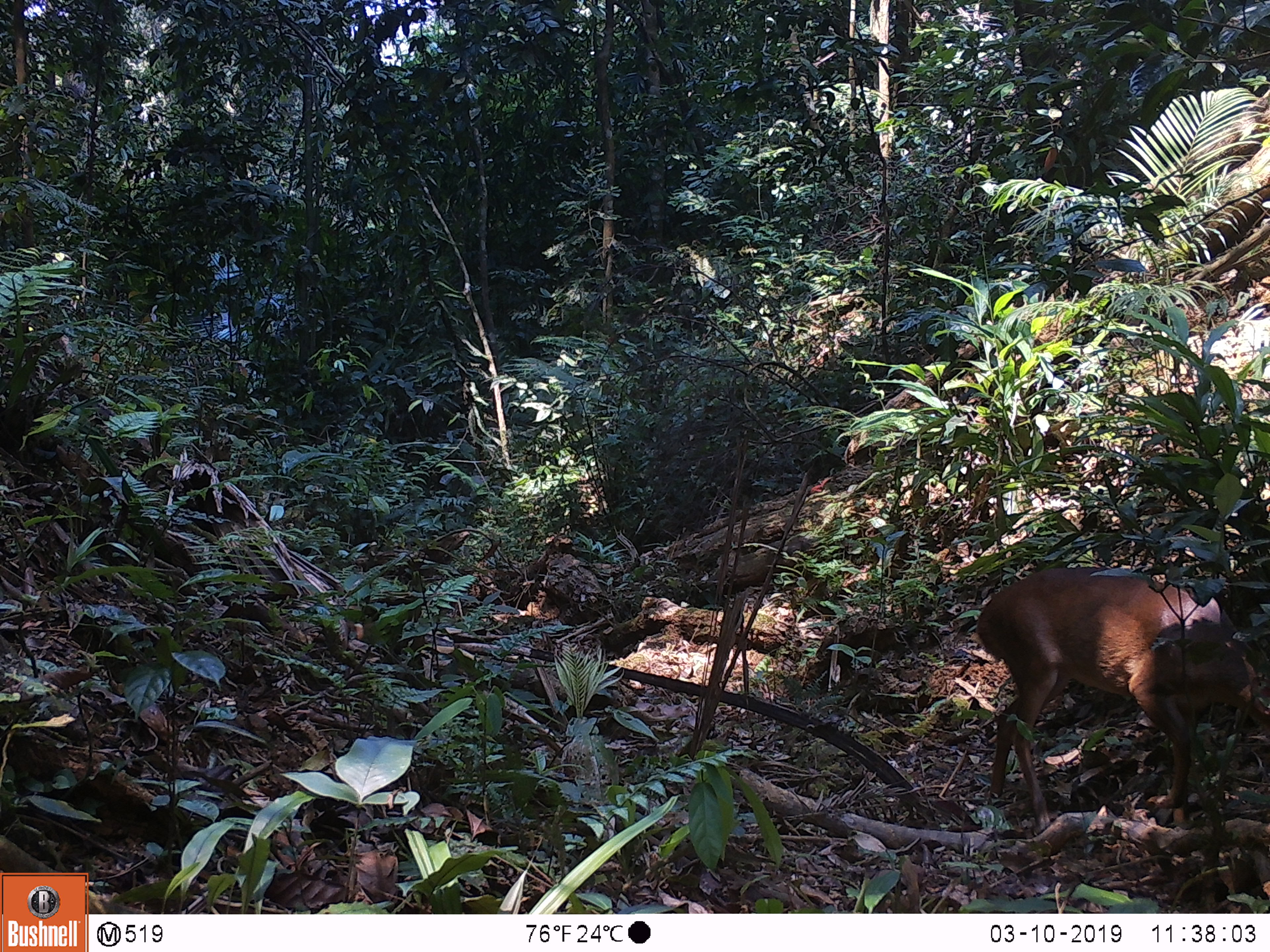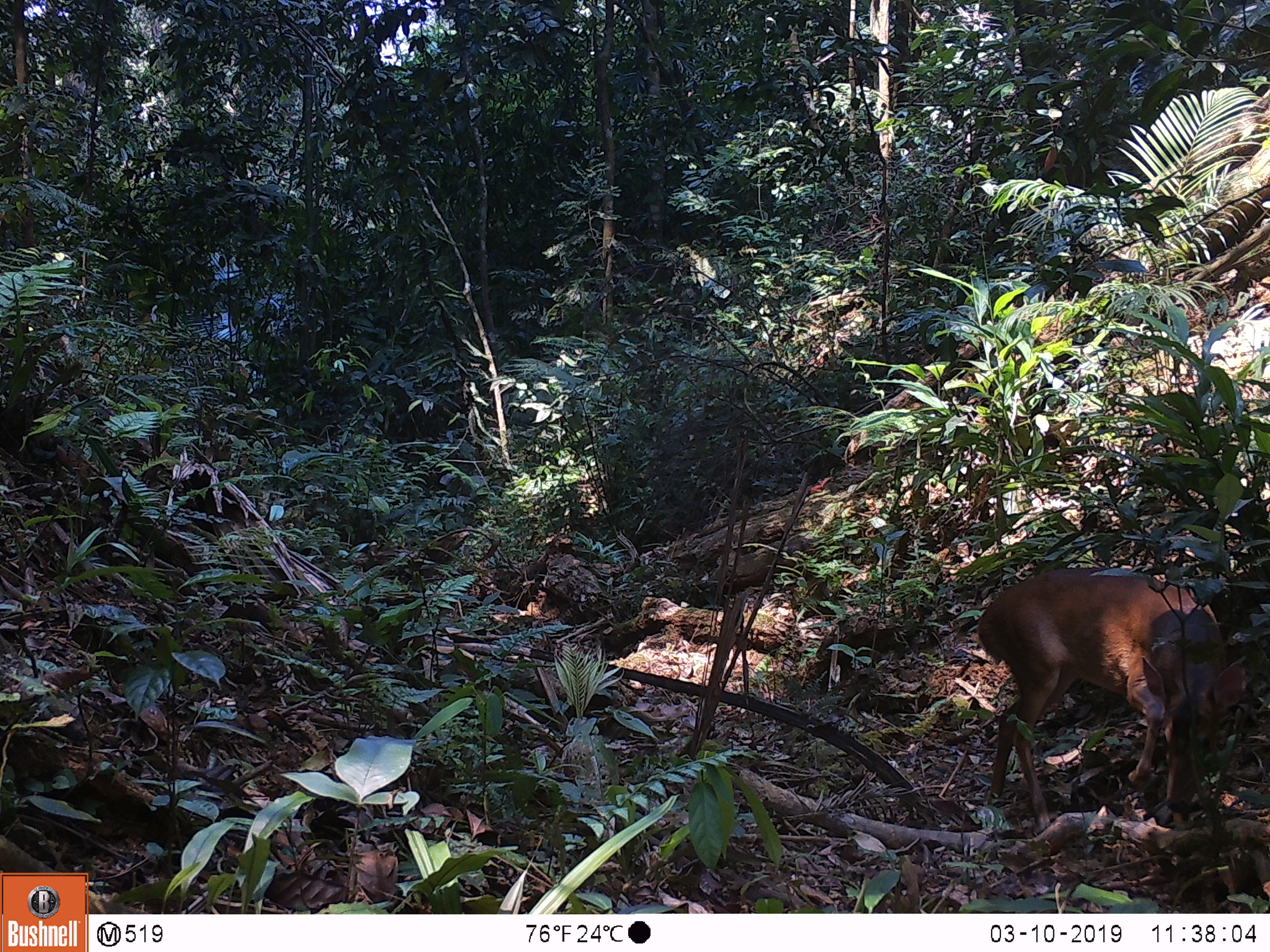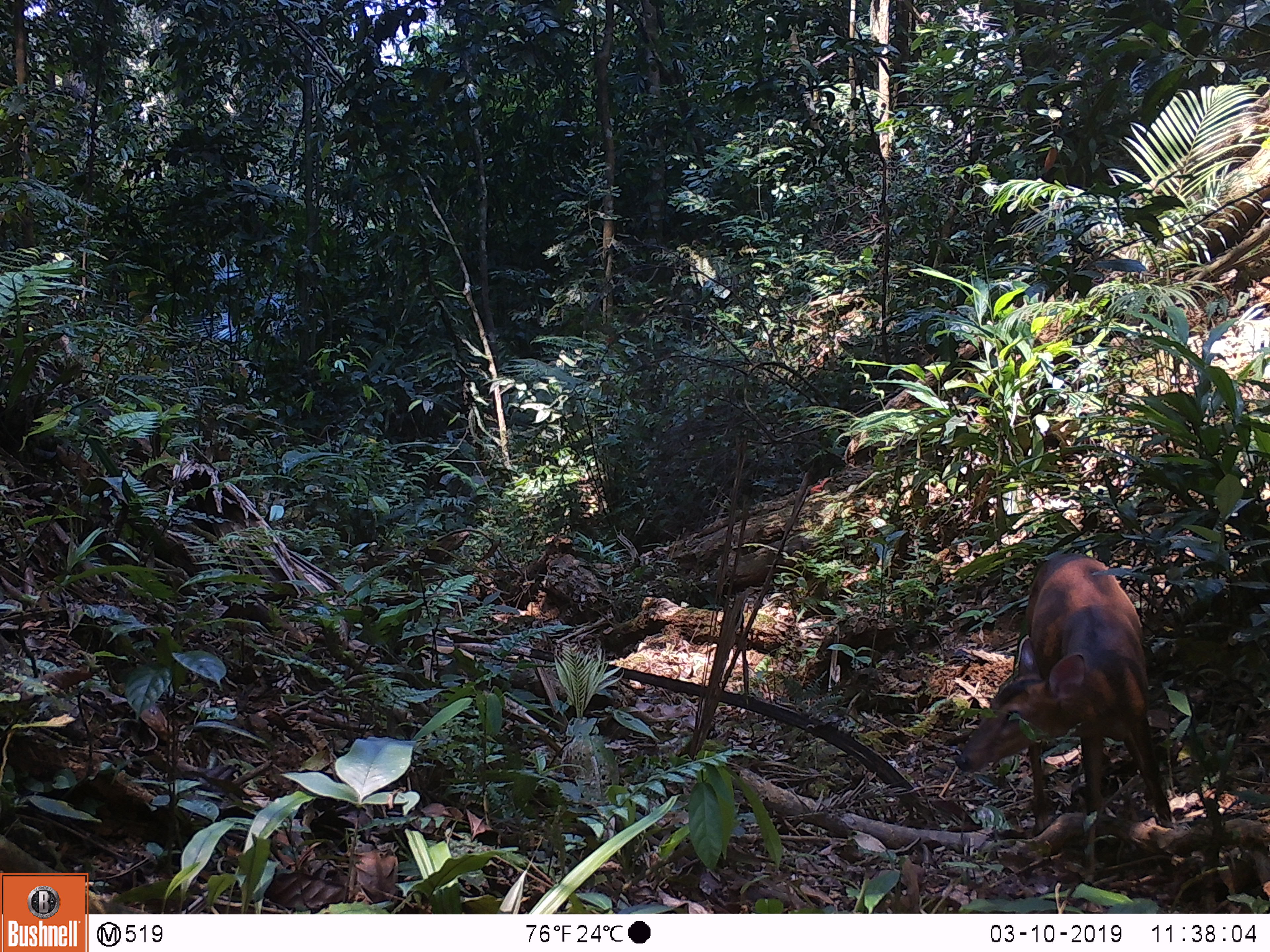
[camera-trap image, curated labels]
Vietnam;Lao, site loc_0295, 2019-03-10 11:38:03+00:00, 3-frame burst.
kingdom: Animalia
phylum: Chordata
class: Mammalia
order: Artiodactyla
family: Cervidae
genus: Muntiacus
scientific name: Muntiacus vuquangensis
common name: large-antlered muntjac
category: large antlered muntjac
Large antlered muntjac (large-antlered muntjac) (Muntiacus vuquangensis). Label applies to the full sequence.